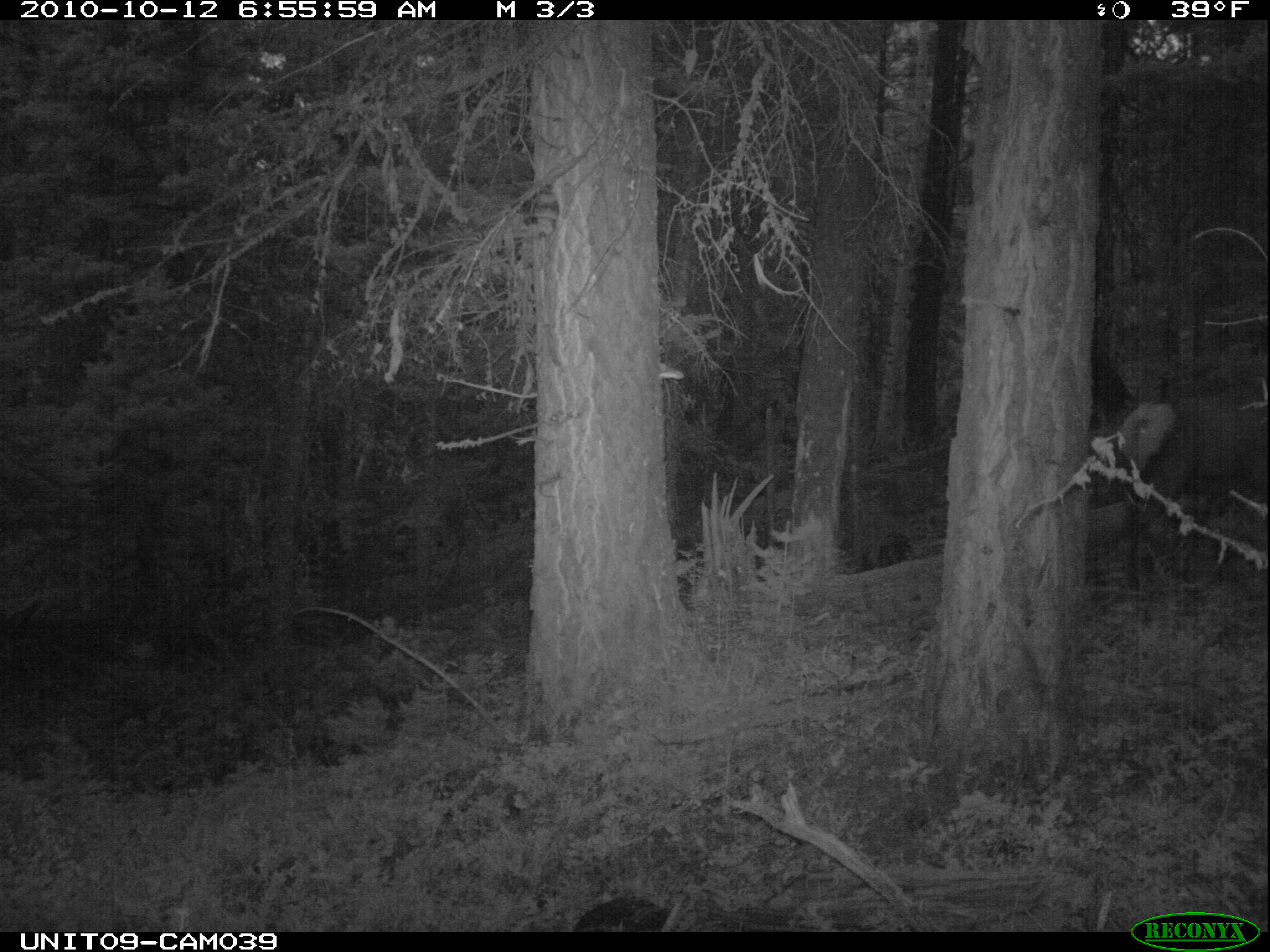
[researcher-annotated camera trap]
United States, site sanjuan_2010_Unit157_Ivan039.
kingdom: Animalia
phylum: Chordata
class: Mammalia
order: Artiodactyla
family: Cervidae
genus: Cervus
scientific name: Cervus elaphus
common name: red deer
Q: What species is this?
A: Cervus elaphus (red deer).